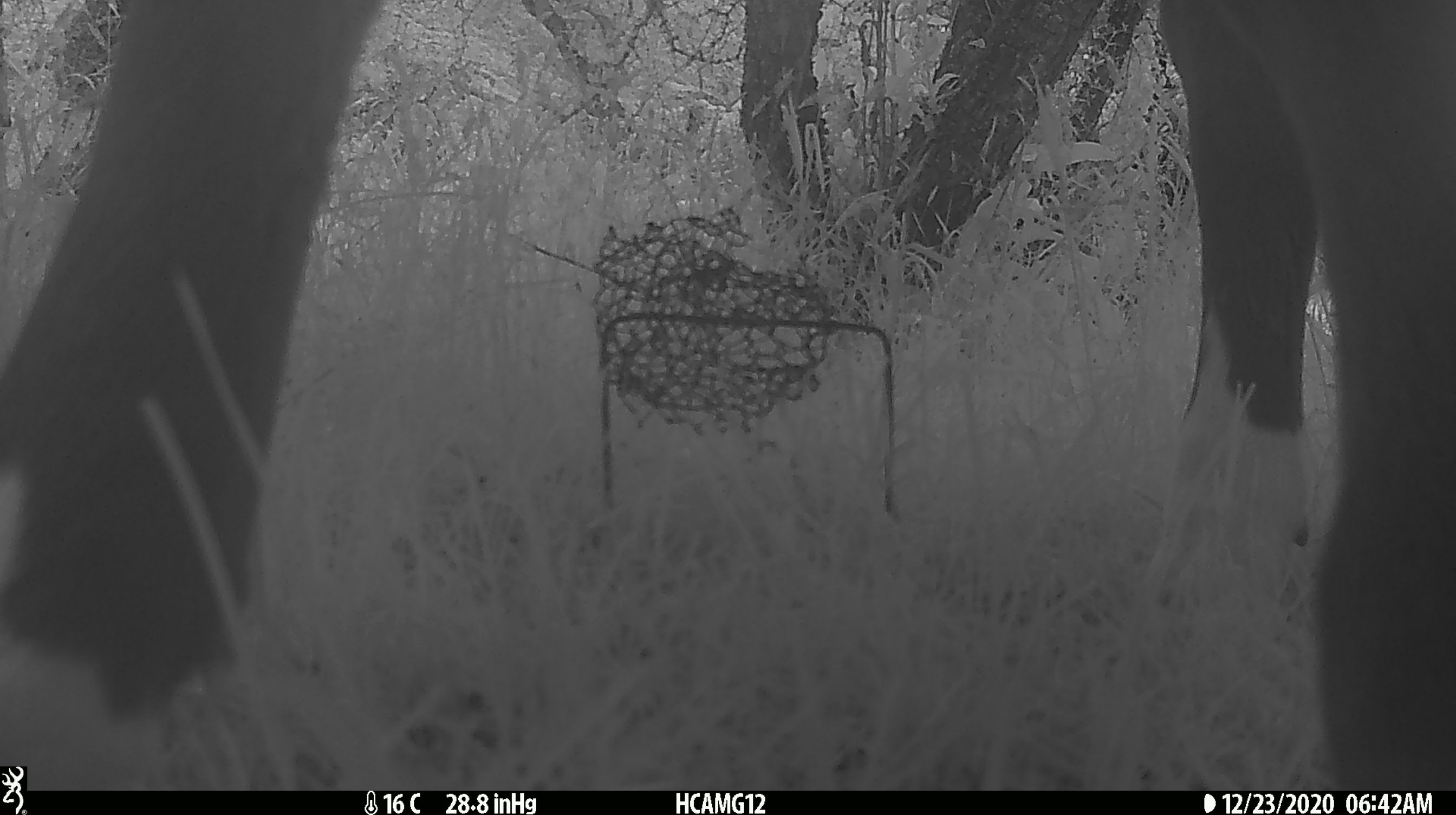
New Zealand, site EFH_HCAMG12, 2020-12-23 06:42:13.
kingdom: Animalia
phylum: Chordata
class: Mammalia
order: Artiodactyla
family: Bovidae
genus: Bos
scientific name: Bos taurus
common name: domestic cow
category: cow